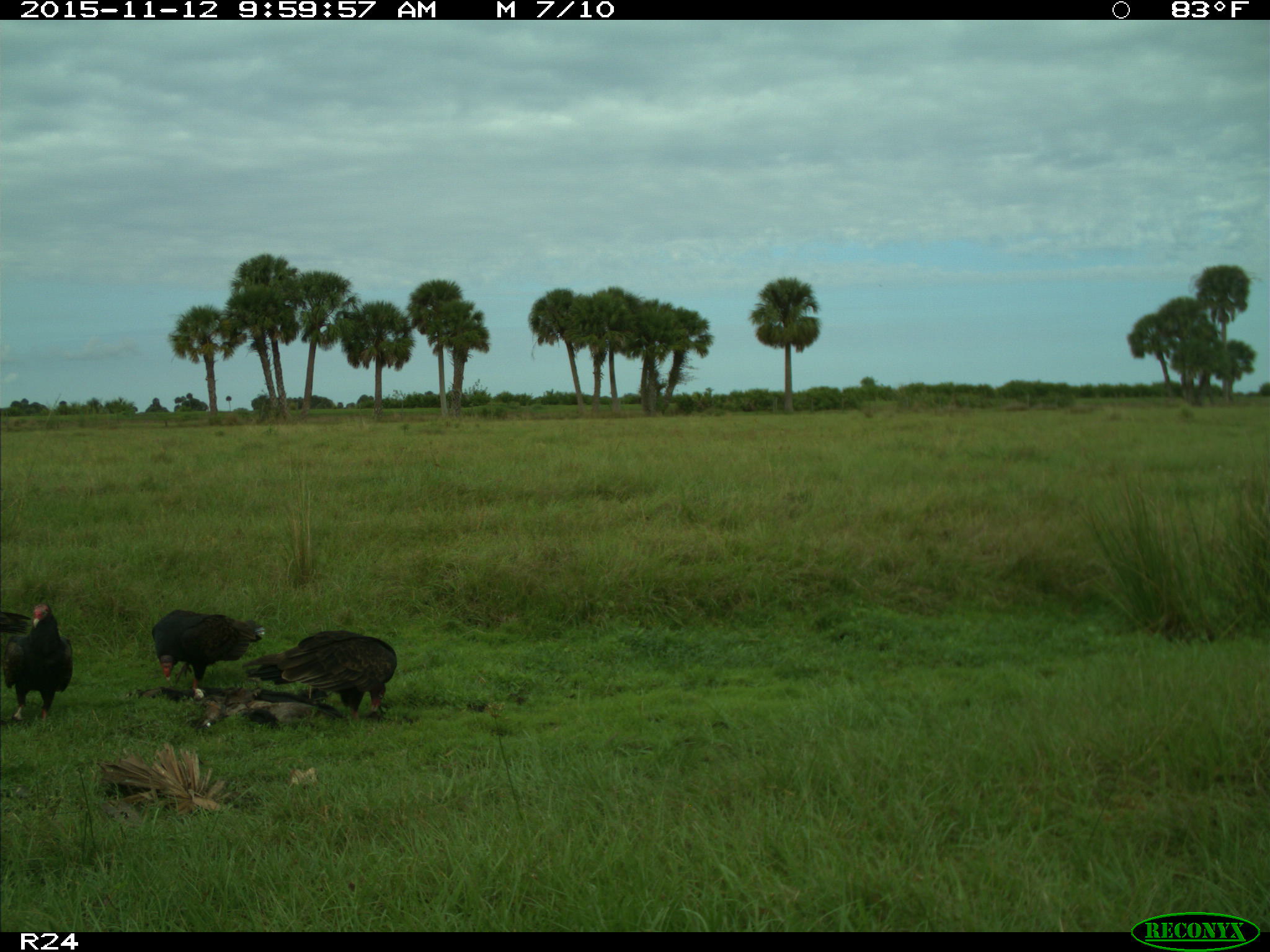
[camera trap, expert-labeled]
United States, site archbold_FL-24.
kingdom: Animalia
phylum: Chordata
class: Aves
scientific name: Aves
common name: birds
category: unidentified bird